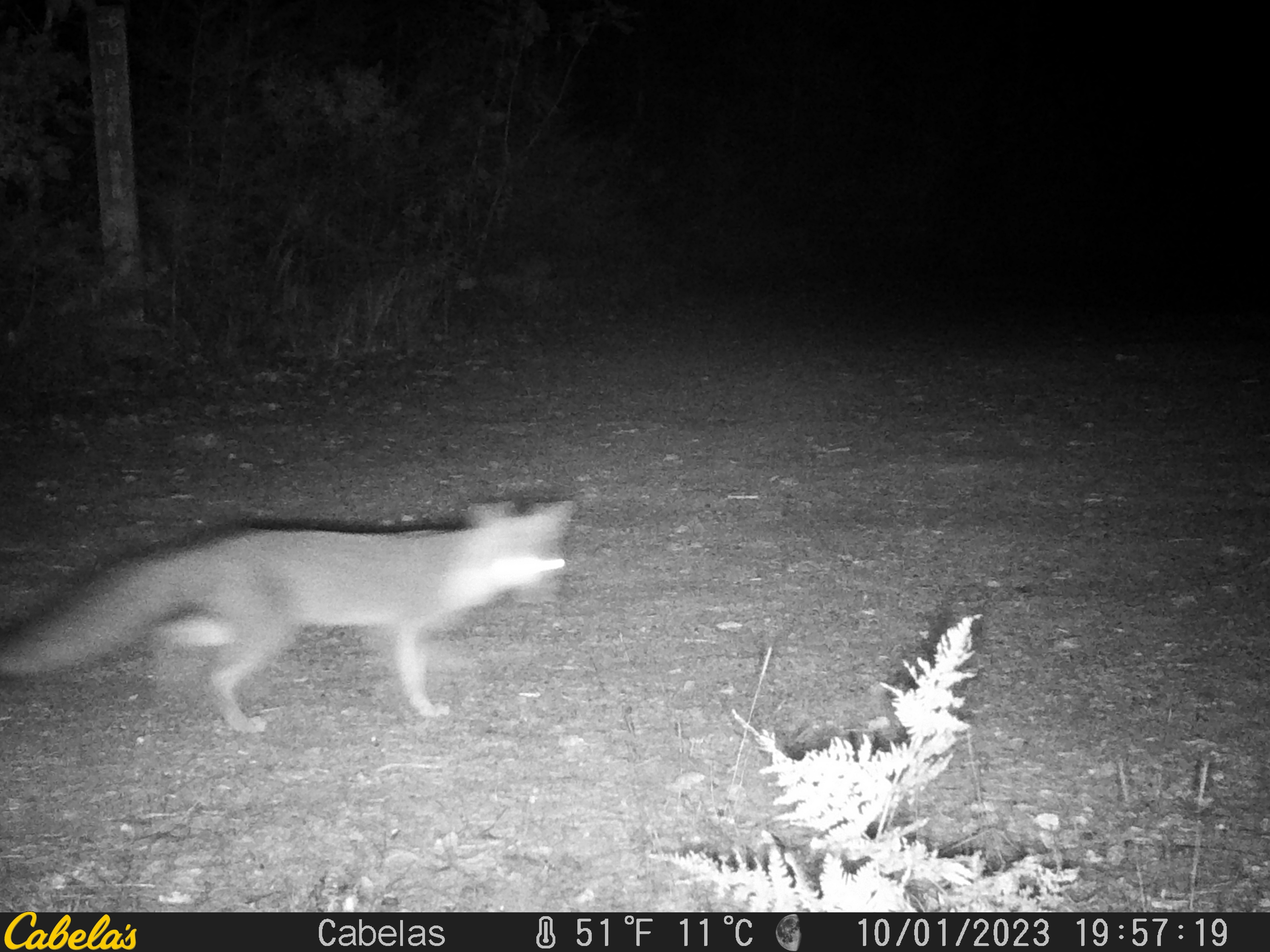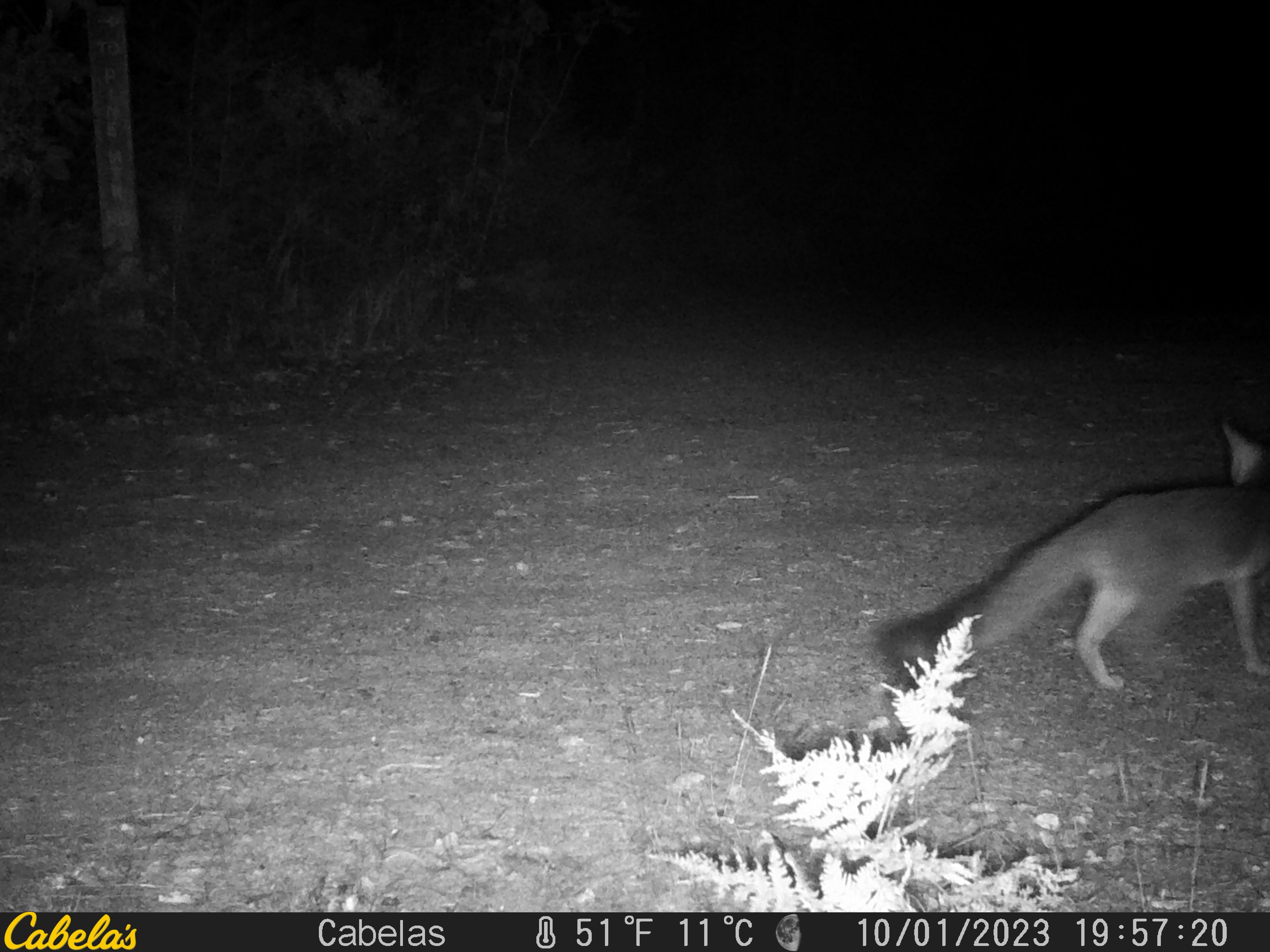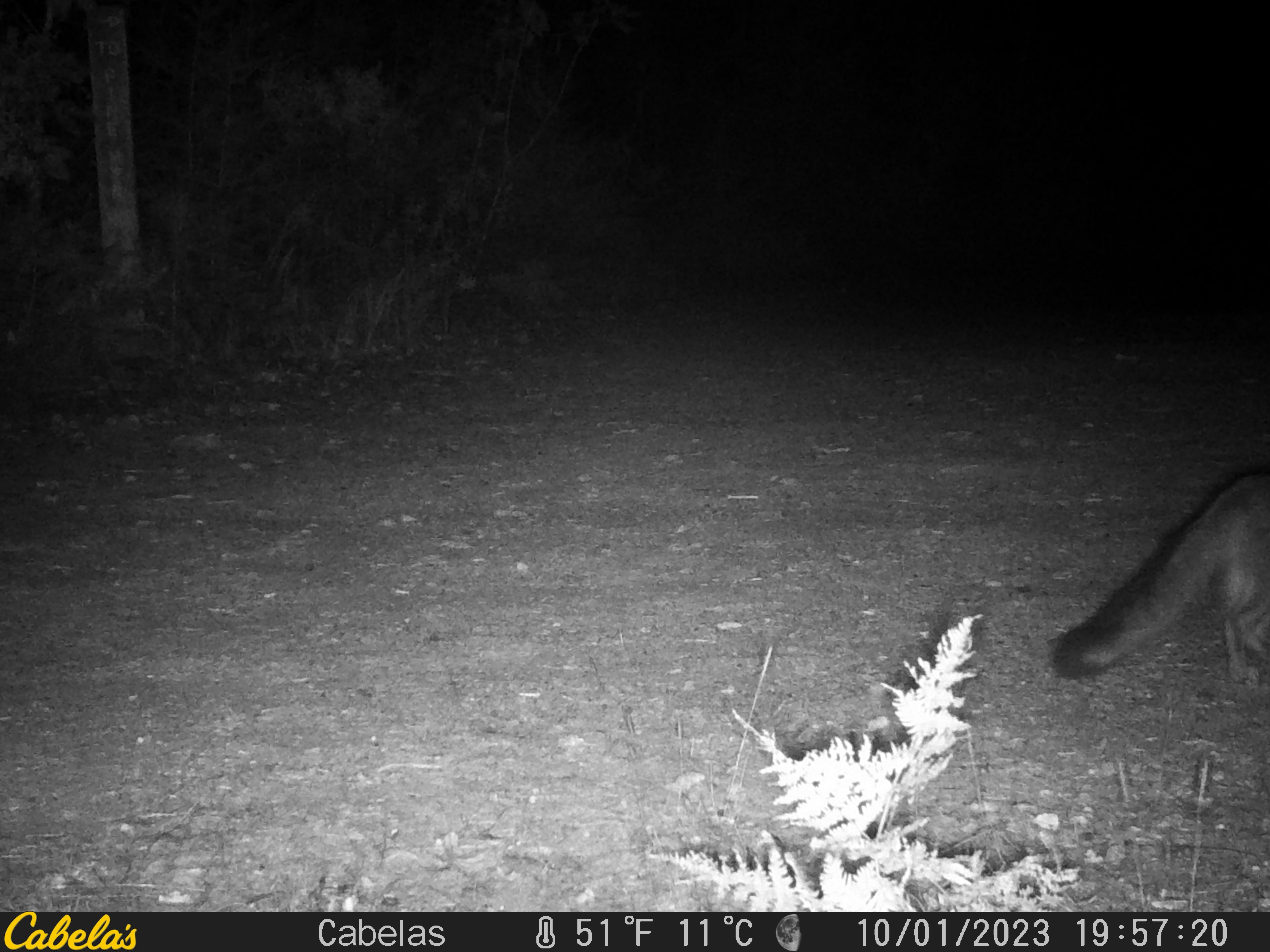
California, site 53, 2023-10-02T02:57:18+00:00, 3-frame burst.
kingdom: Animalia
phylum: Chordata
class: Mammalia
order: Carnivora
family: Canidae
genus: Urocyon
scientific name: Urocyon cinereoargenteus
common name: gray fox